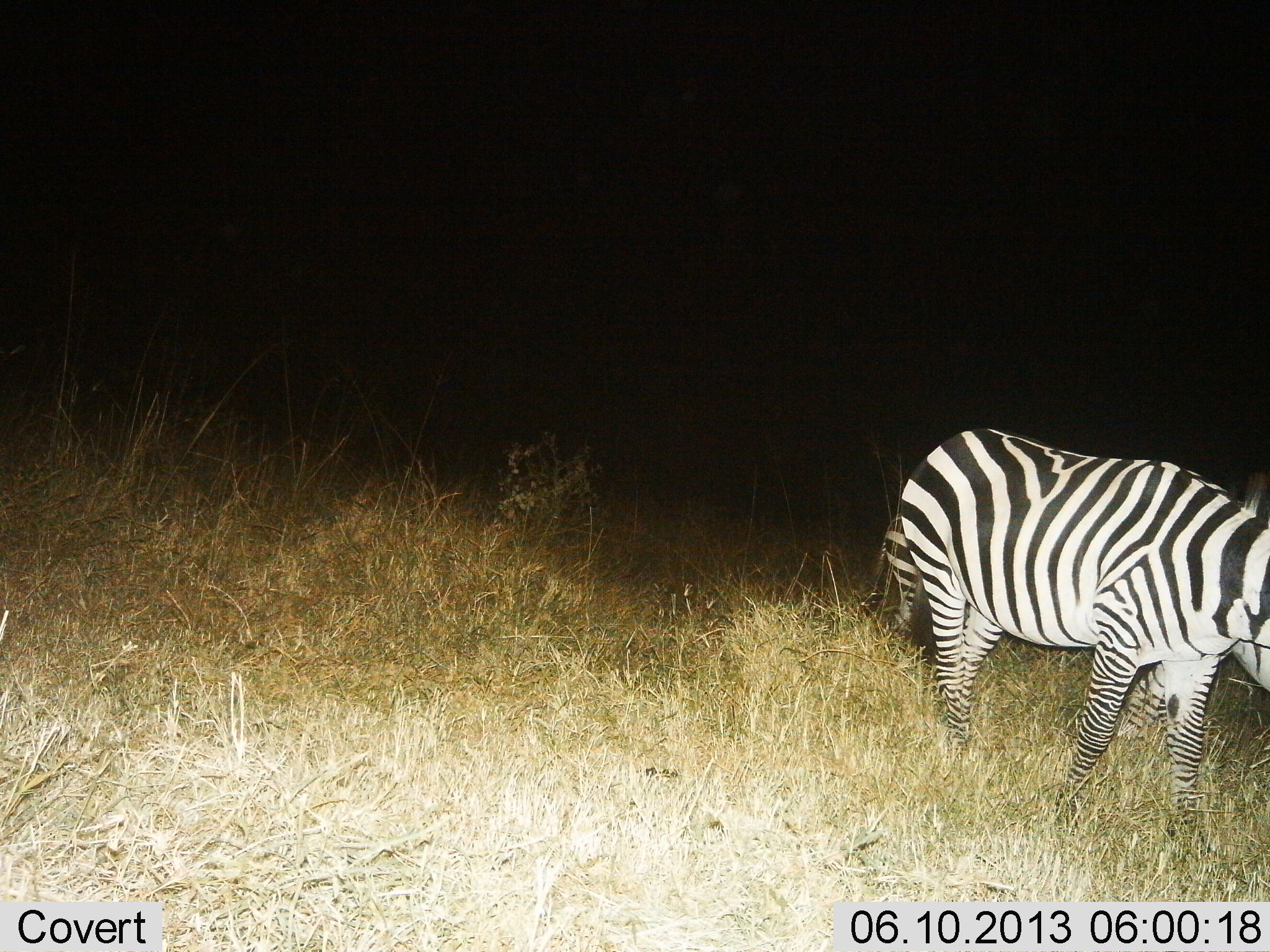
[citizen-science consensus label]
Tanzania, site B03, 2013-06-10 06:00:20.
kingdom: Animalia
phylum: Chordata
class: Mammalia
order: Perissodactyla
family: Equidae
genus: Equus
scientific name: Equus quagga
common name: plains zebra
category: zebra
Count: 1.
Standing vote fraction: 60%.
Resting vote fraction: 0%.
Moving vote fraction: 40%.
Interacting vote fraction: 0%.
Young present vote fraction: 0%.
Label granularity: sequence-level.